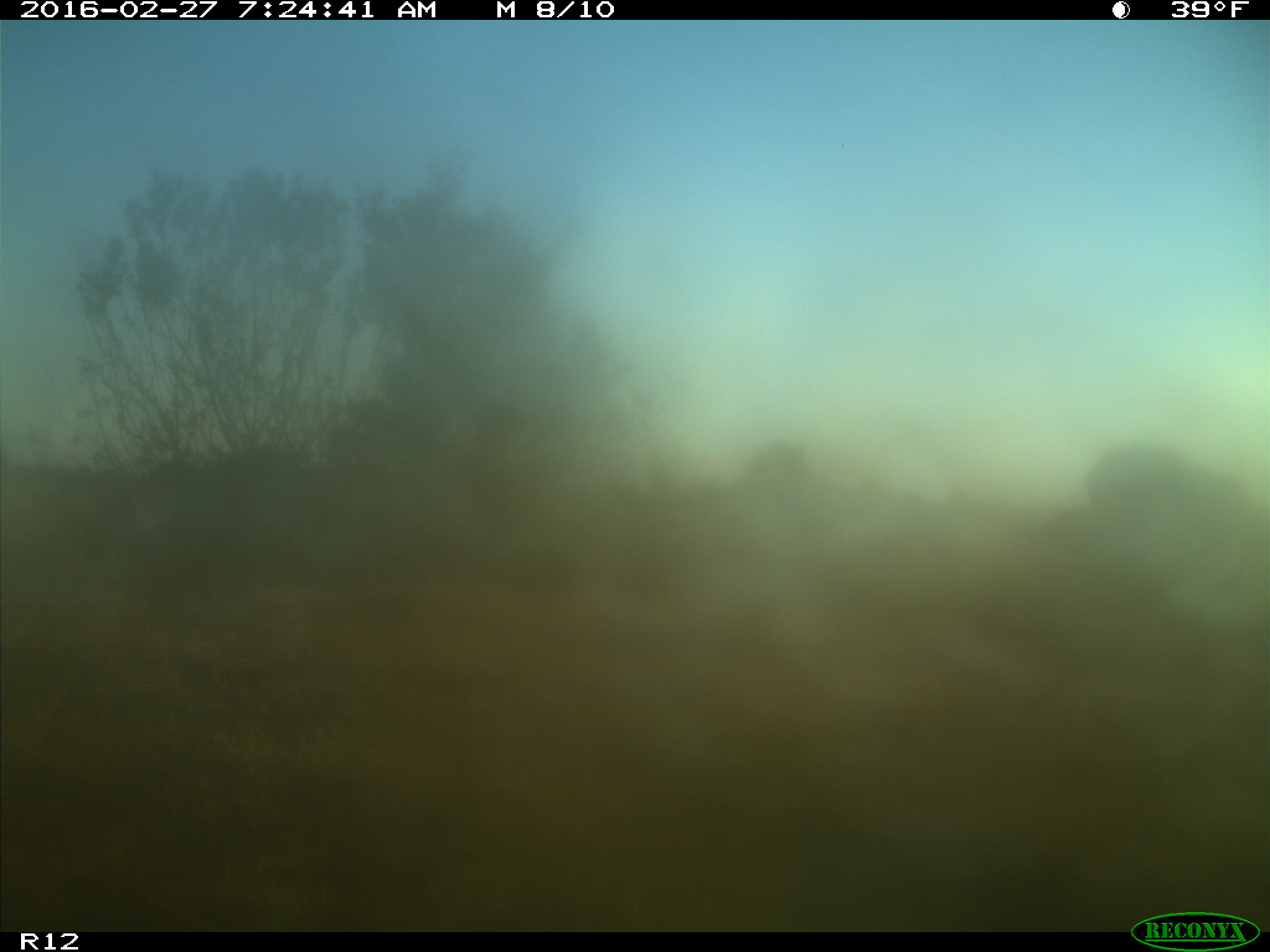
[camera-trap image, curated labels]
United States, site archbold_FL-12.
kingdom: Animalia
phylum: Chordata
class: Mammalia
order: Artiodactyla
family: Bovidae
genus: Bos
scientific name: Bos taurus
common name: domestic cow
Bos taurus (domestic cow).